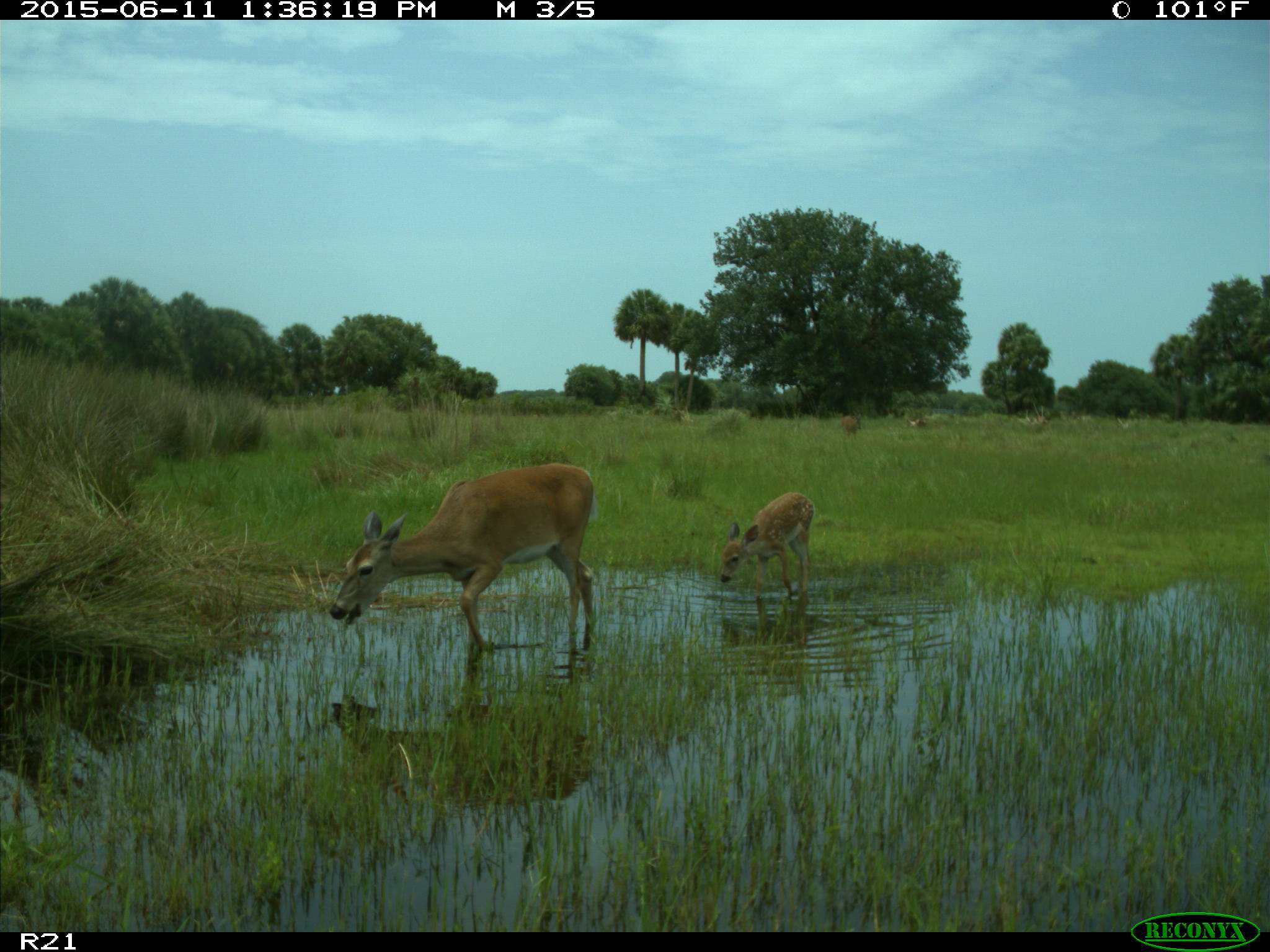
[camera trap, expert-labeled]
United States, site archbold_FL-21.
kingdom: Animalia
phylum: Chordata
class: Mammalia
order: Artiodactyla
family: Cervidae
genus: Odocoileus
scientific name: Odocoileus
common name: deer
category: unidentified deer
Unidentified deer (deer) (Odocoileus).